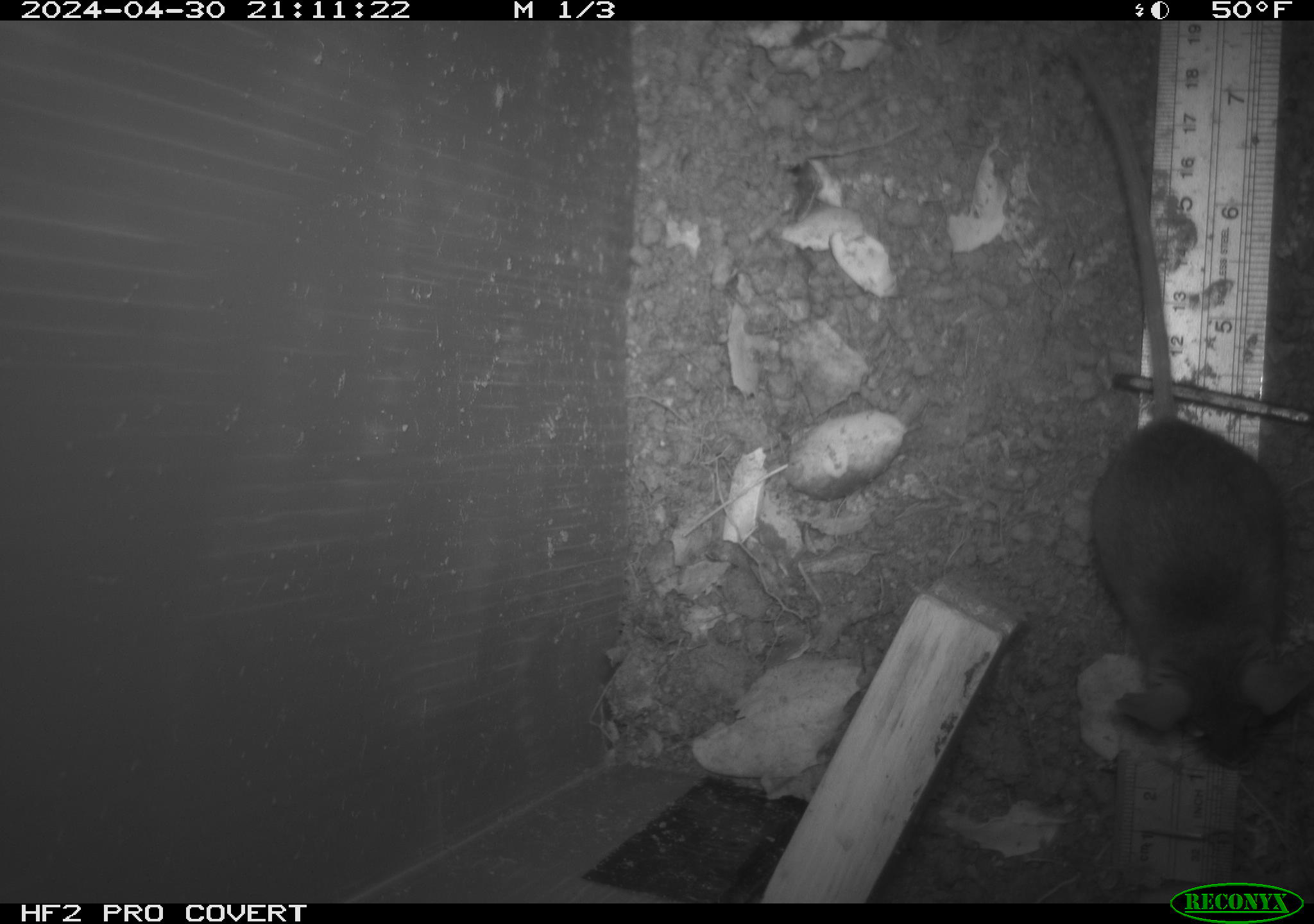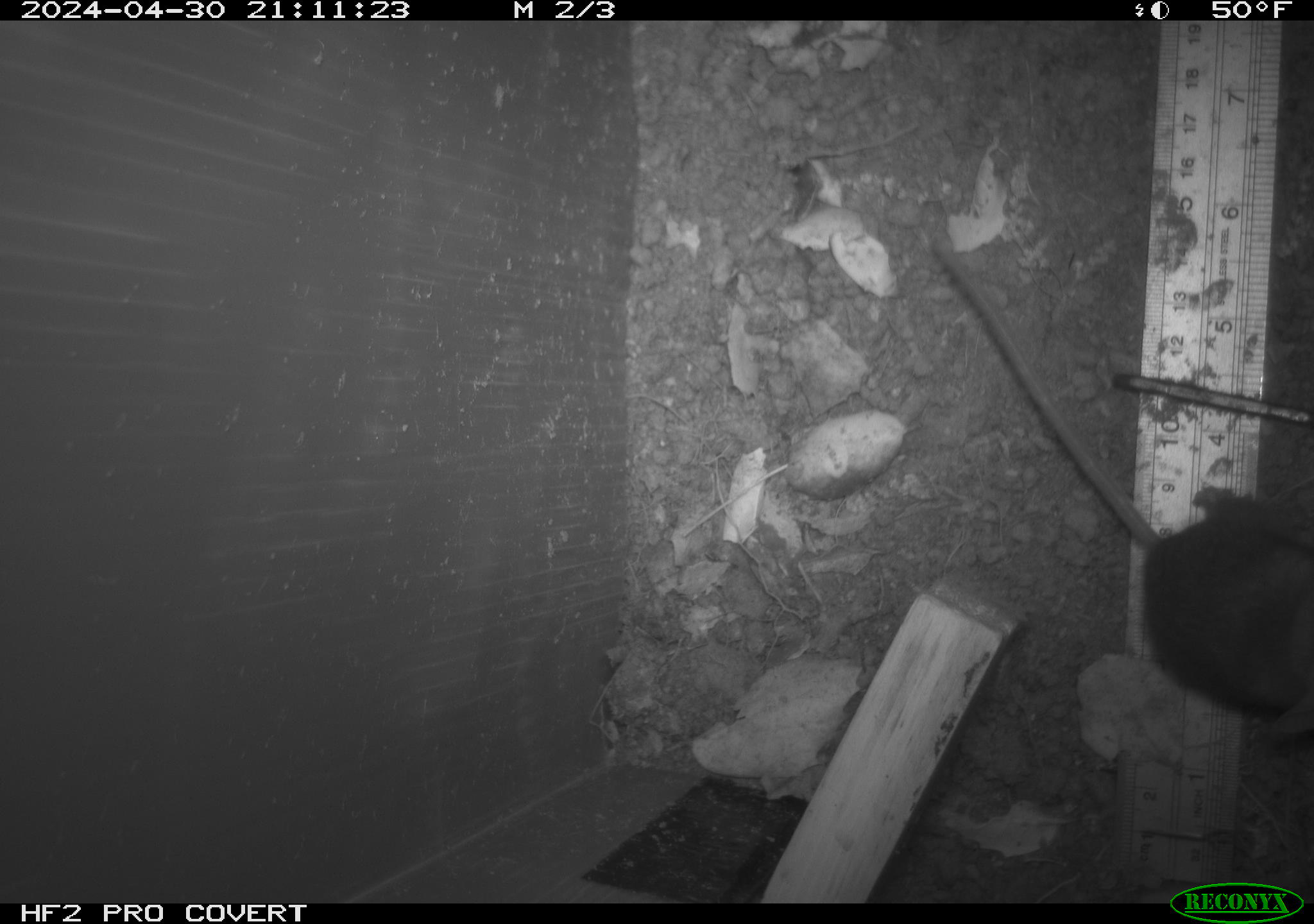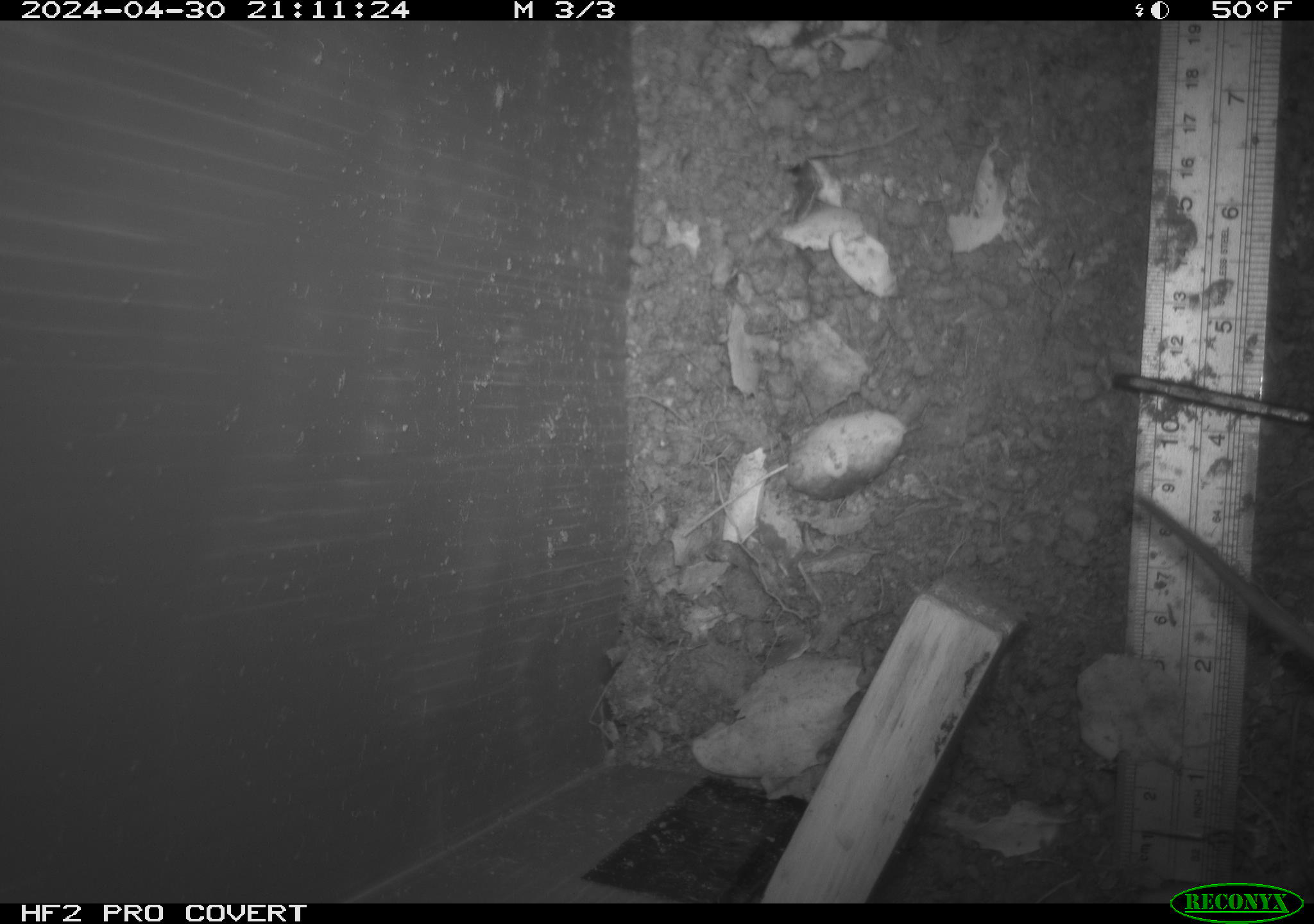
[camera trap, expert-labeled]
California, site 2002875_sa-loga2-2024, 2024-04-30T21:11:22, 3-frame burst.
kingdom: Animalia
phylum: Chordata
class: Mammalia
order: Rodentia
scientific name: Rodentia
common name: rodent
Rodent (Rodentia).